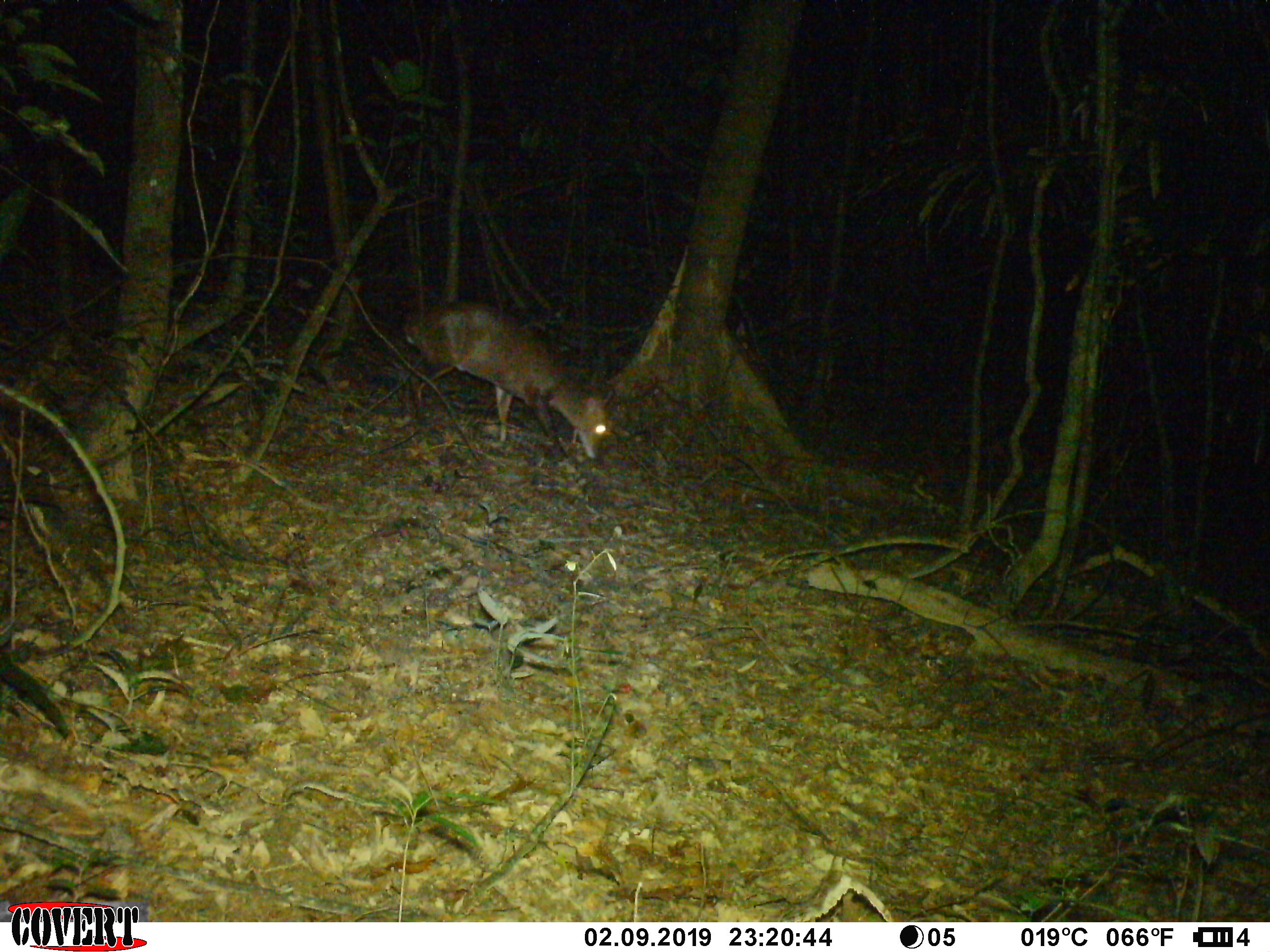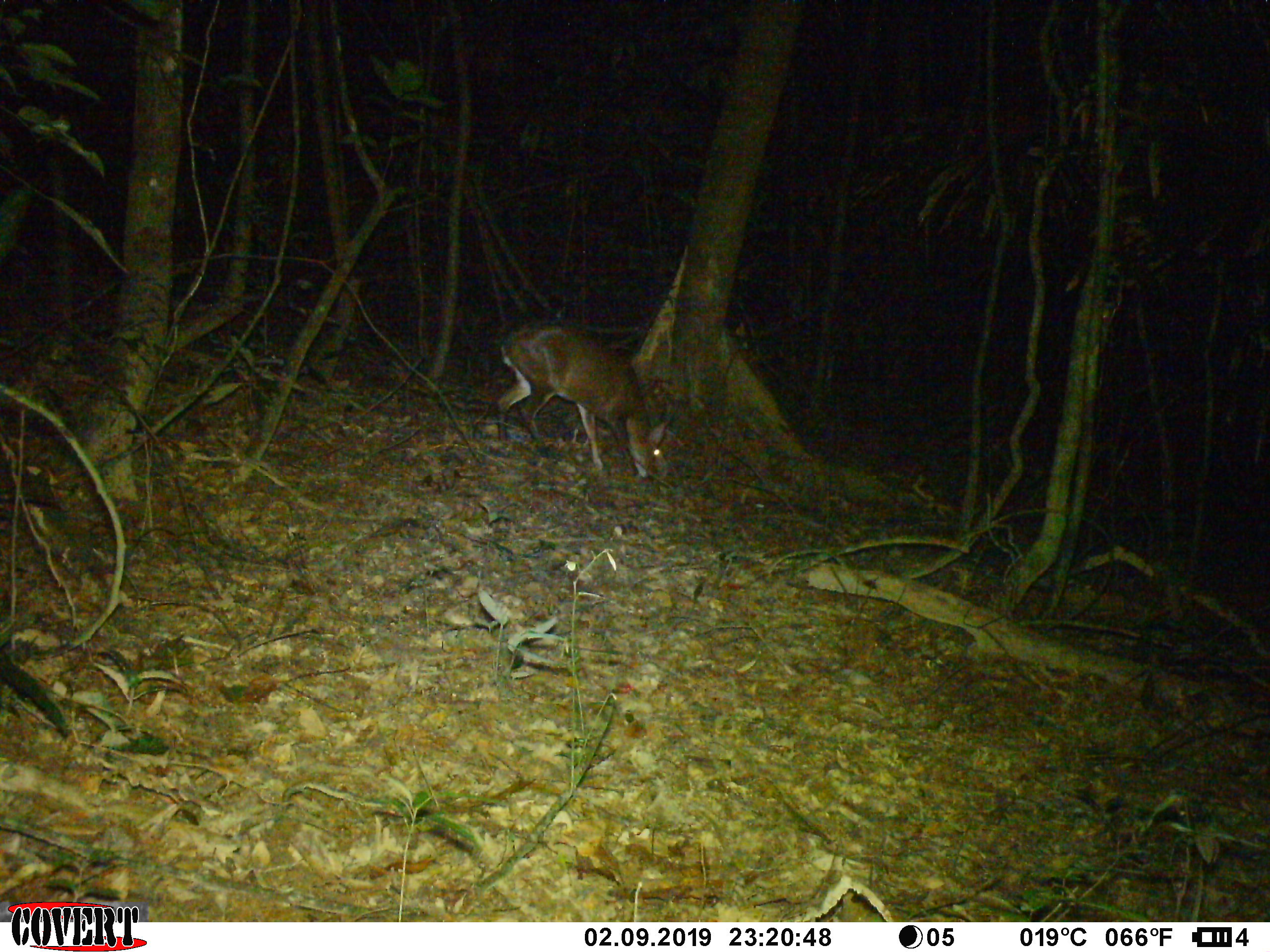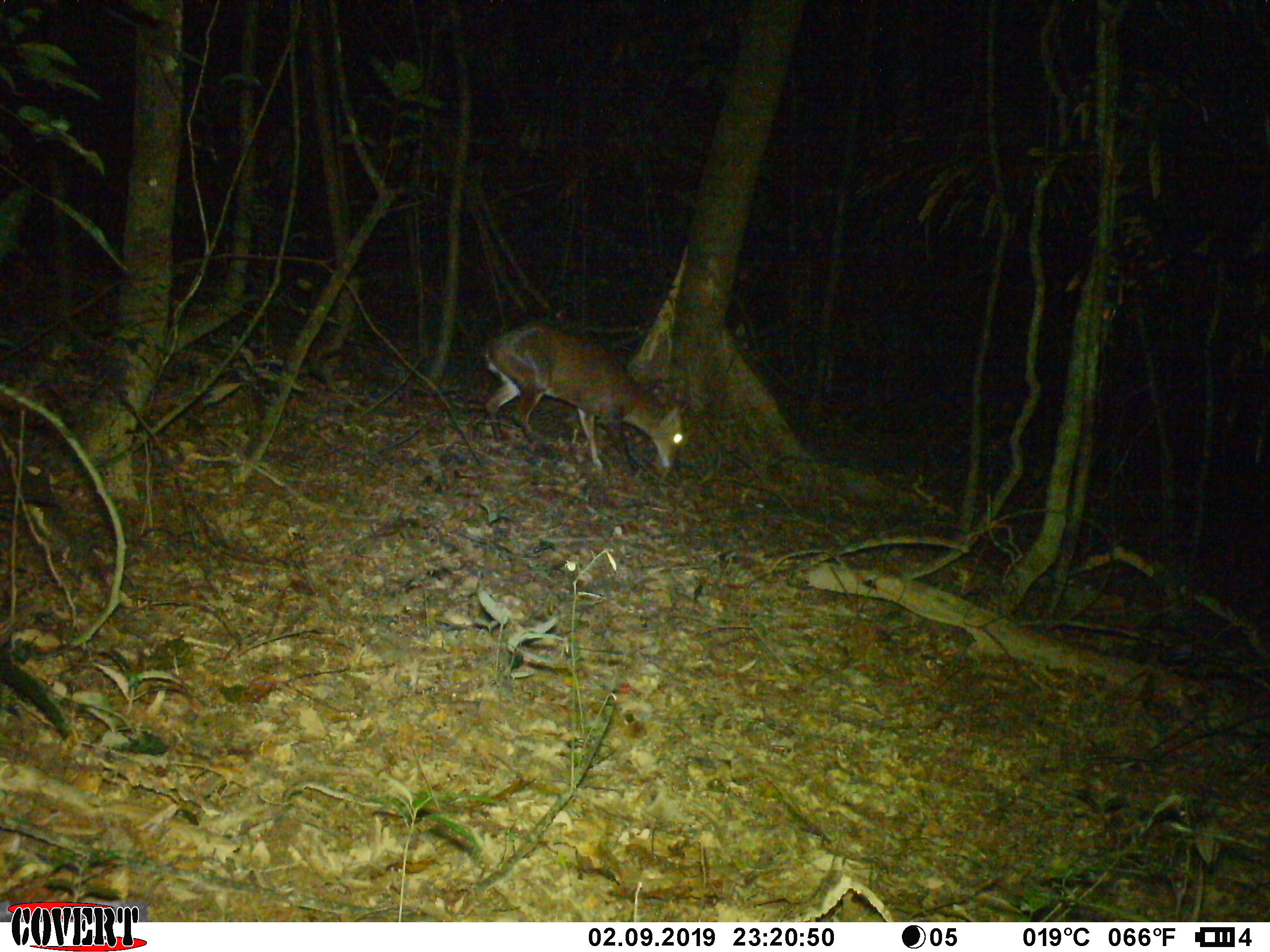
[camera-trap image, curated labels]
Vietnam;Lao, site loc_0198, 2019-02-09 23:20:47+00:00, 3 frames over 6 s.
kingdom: Animalia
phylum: Chordata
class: Mammalia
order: Artiodactyla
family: Cervidae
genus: Muntiacus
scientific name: Muntiacus vuquangensis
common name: large-antlered muntjac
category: large antlered muntjac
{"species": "large antlered muntjac (large-antlered muntjac) (Muntiacus vuquangensis)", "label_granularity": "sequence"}